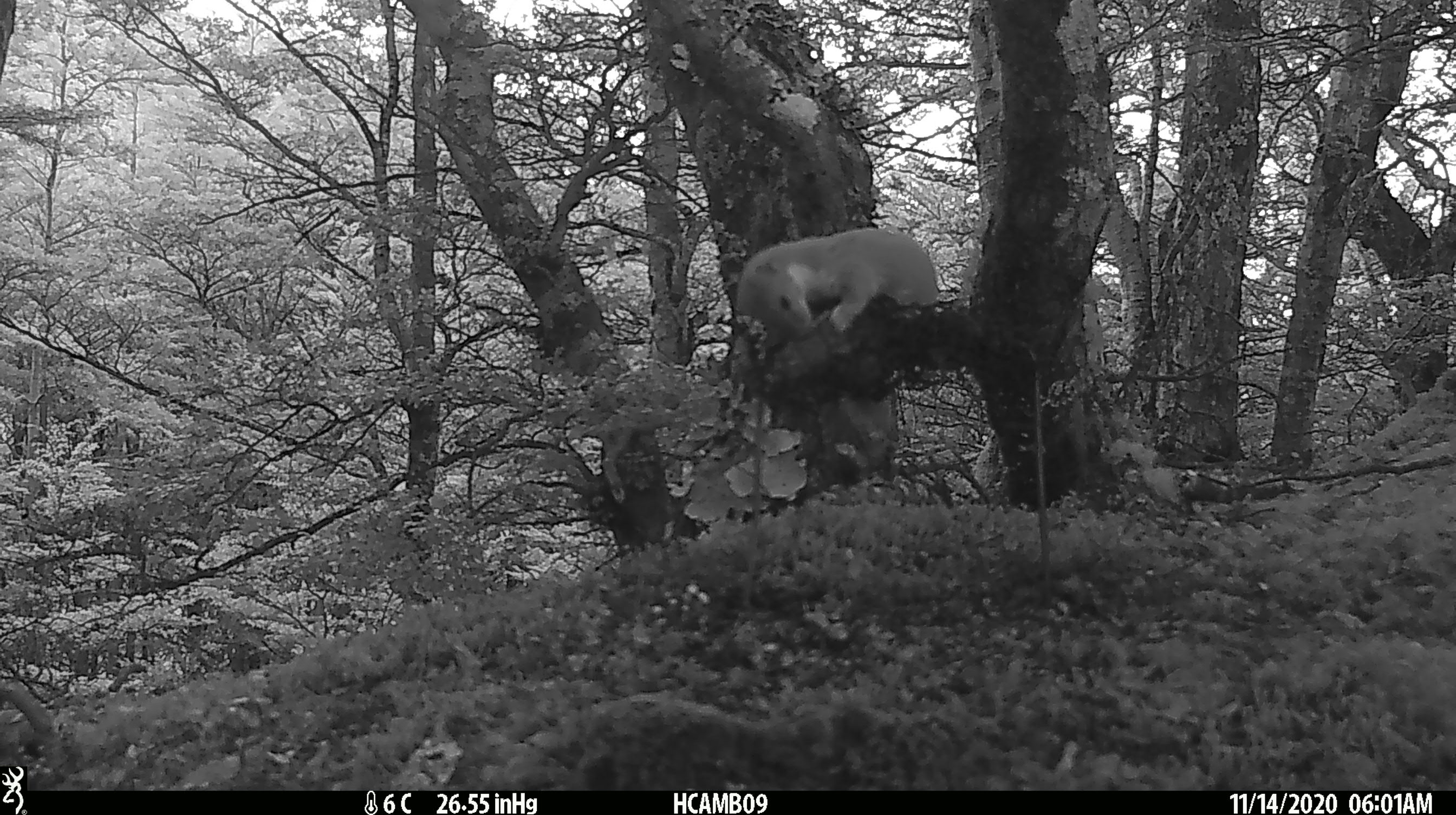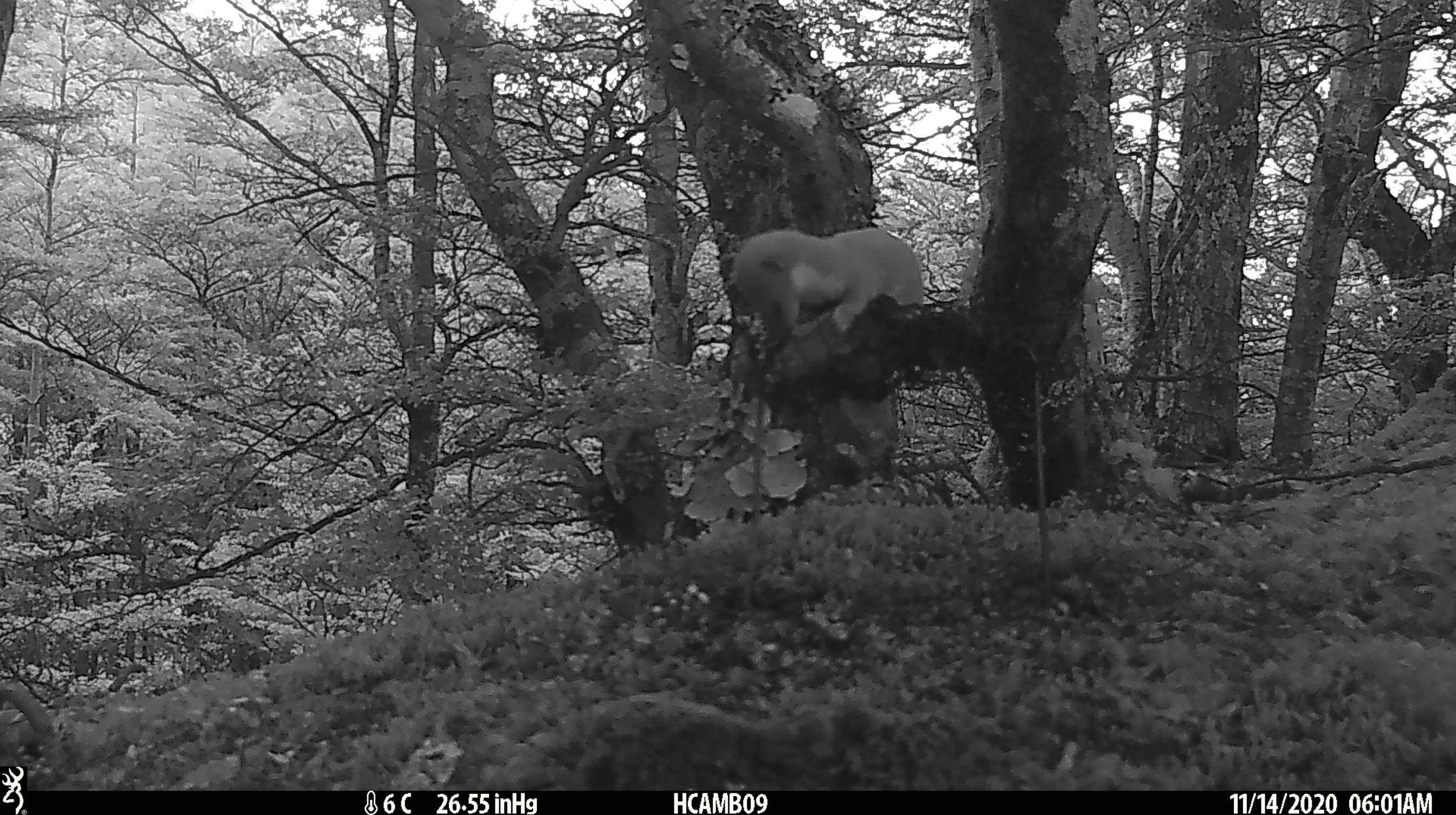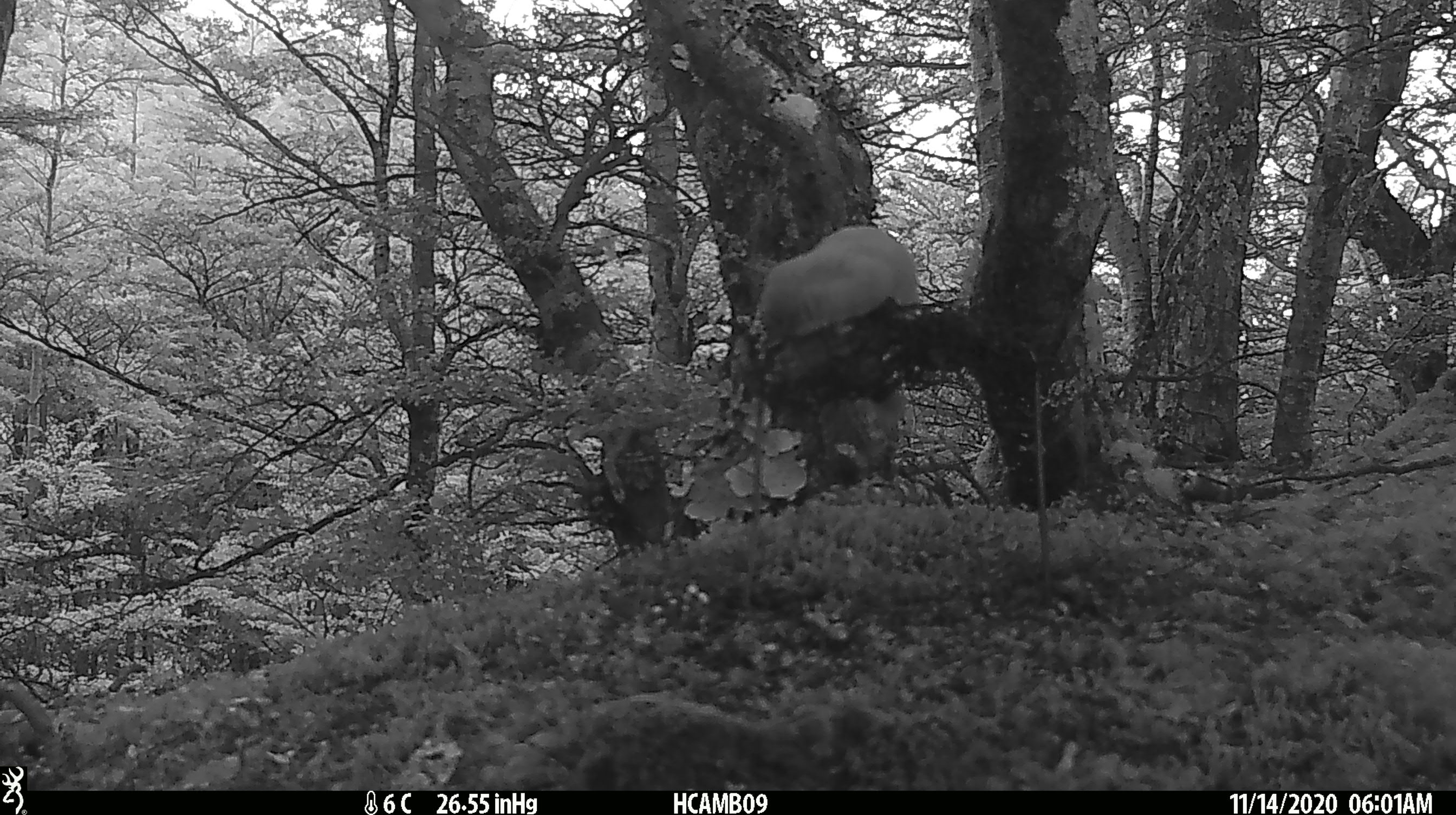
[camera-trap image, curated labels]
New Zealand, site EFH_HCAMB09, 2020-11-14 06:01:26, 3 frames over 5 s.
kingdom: Animalia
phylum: Chordata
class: Mammalia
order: Carnivora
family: Mustelidae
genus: Mustela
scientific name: Mustela nivalis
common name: least weasel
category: weasel